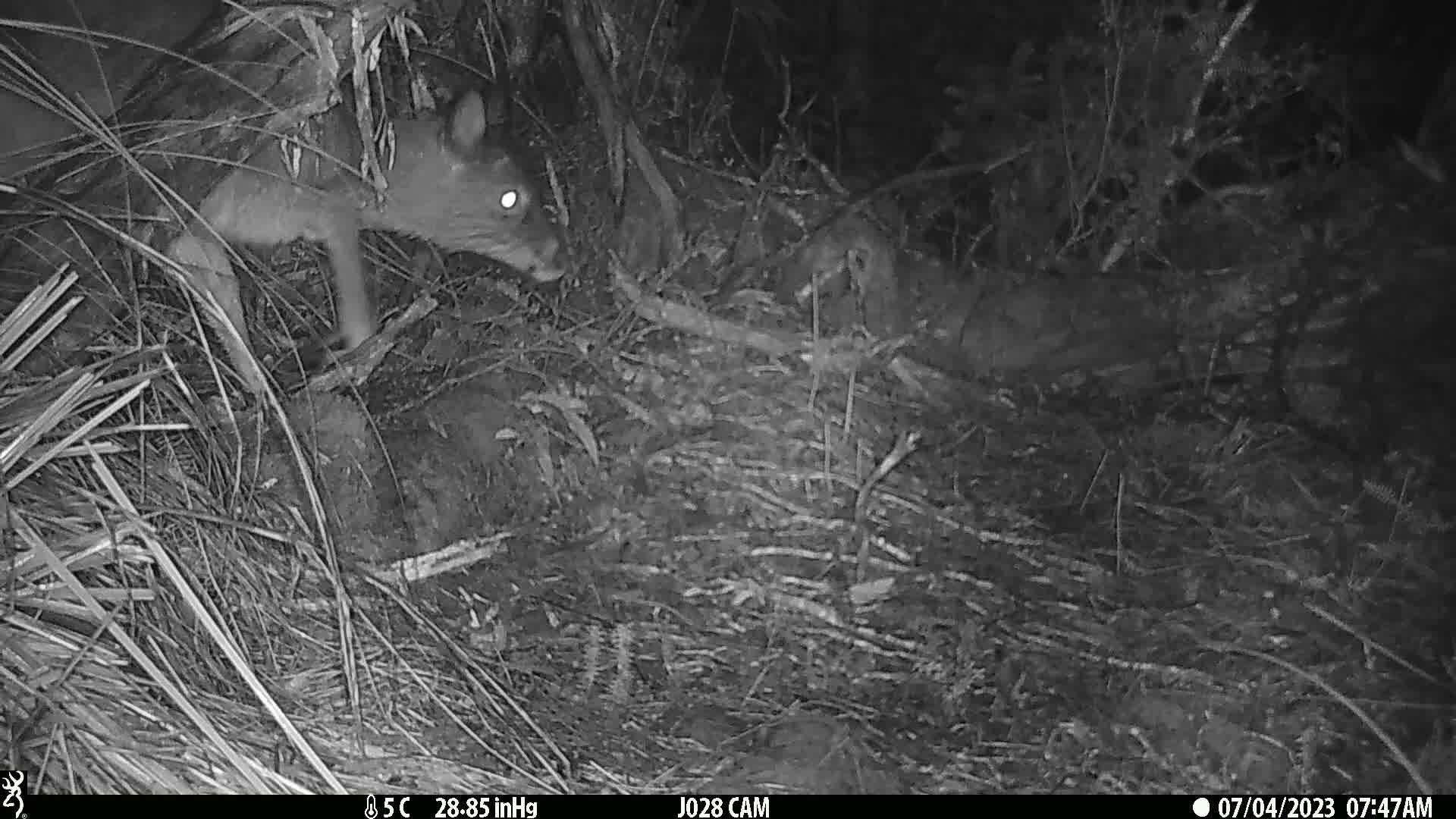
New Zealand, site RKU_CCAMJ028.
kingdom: Animalia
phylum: Chordata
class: Mammalia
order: Artiodactyla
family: Cervidae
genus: Odocoileus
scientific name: Odocoileus virginianus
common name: white-tailed deer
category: white tailed deer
White tailed deer (white-tailed deer) (Odocoileus virginianus).